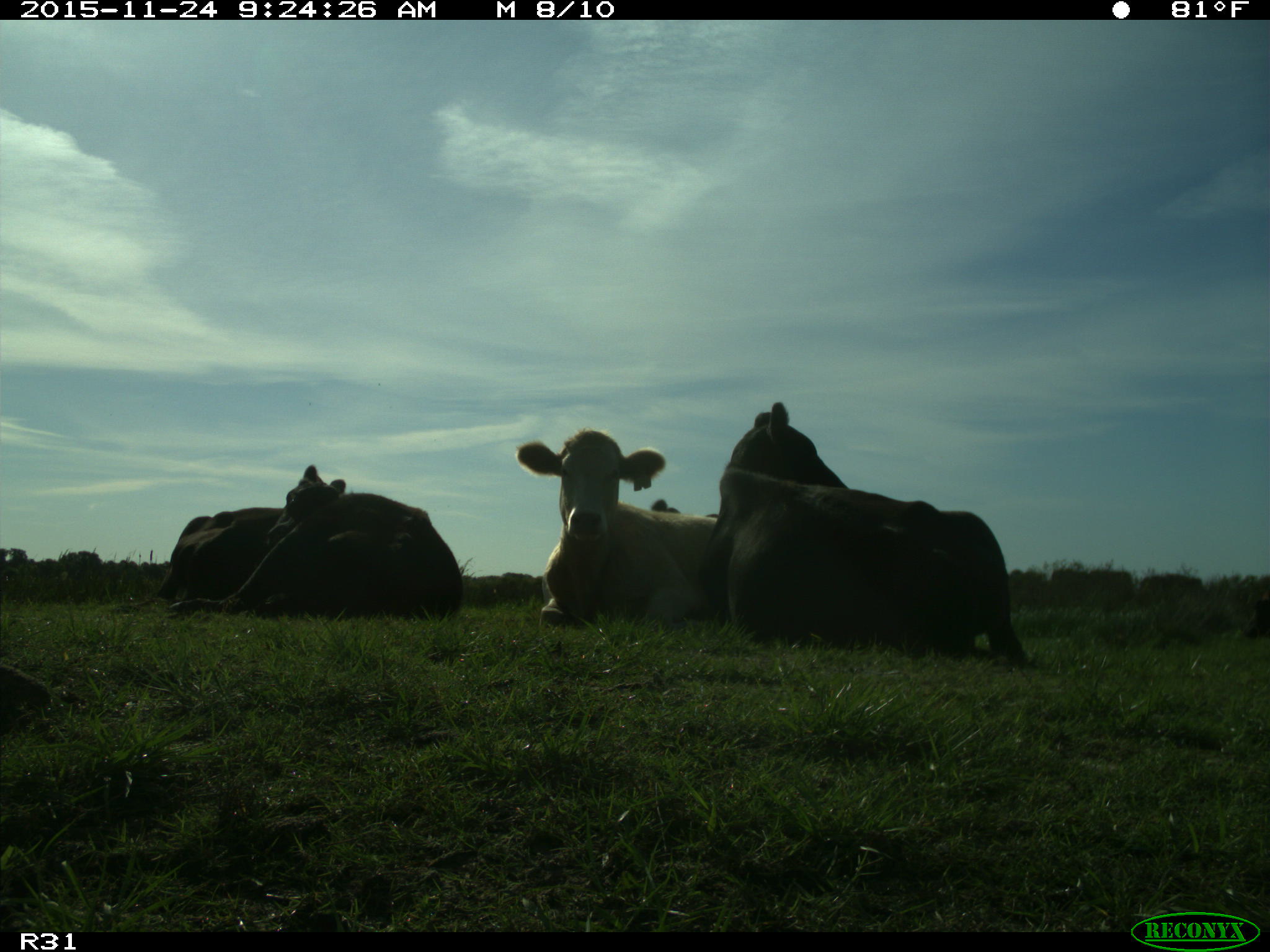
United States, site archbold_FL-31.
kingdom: Animalia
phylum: Chordata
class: Mammalia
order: Artiodactyla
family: Bovidae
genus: Bos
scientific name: Bos taurus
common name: domestic cow